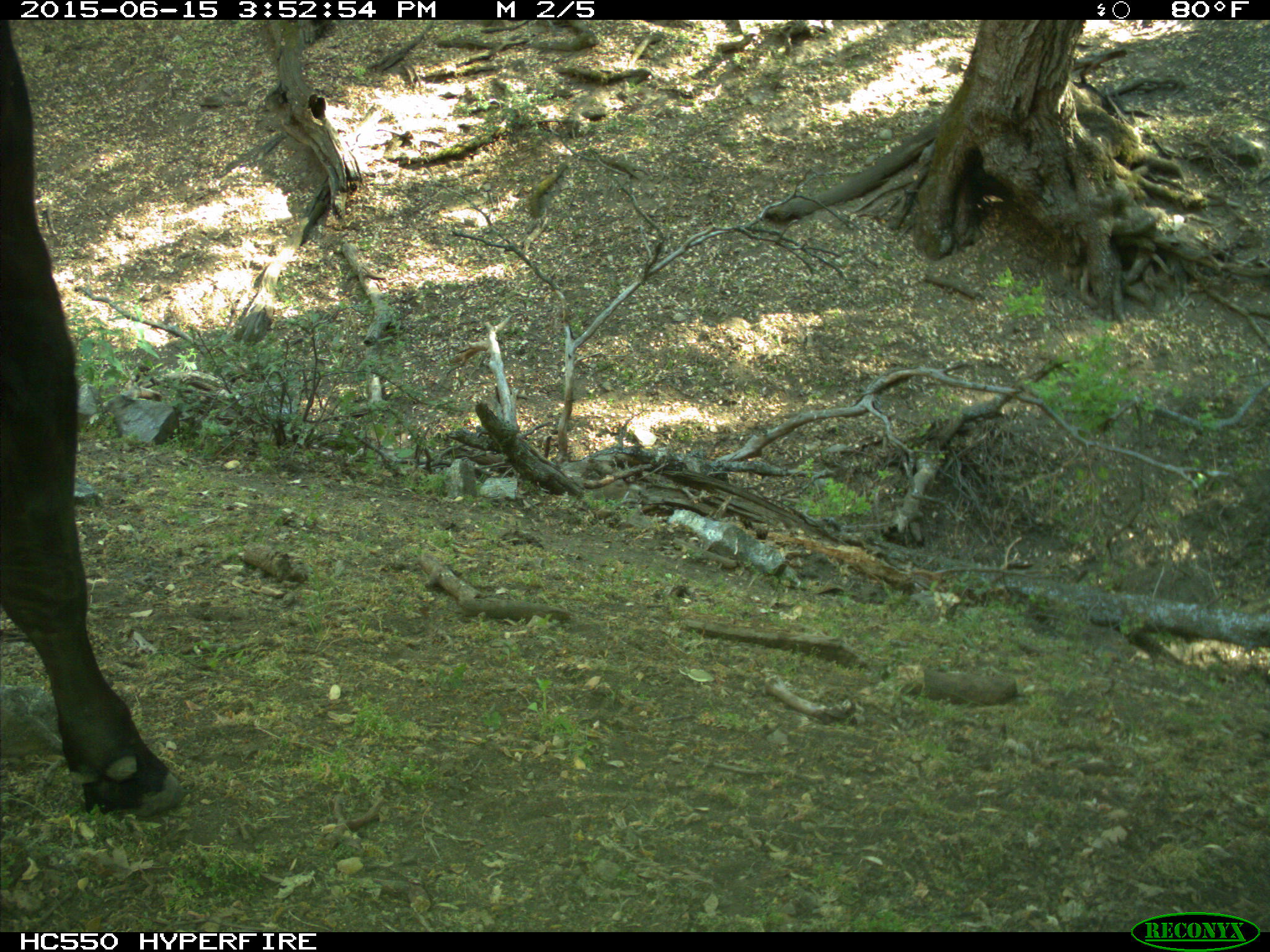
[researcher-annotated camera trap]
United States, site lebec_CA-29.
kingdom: Animalia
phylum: Chordata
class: Mammalia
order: Artiodactyla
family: Bovidae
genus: Bos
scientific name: Bos taurus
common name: domestic cow